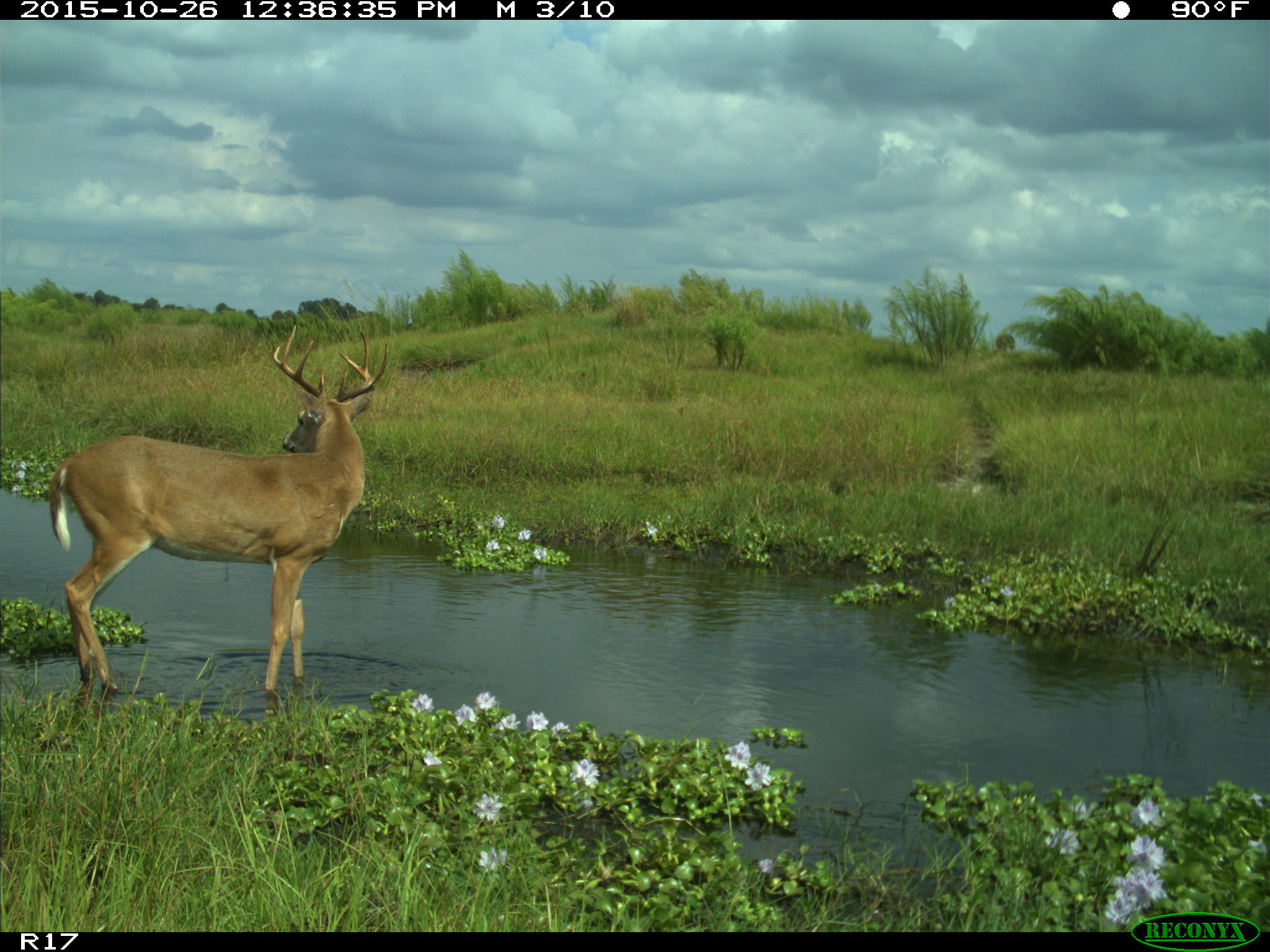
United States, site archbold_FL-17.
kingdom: Animalia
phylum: Chordata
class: Mammalia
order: Artiodactyla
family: Cervidae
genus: Odocoileus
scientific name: Odocoileus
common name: deer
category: unidentified deer